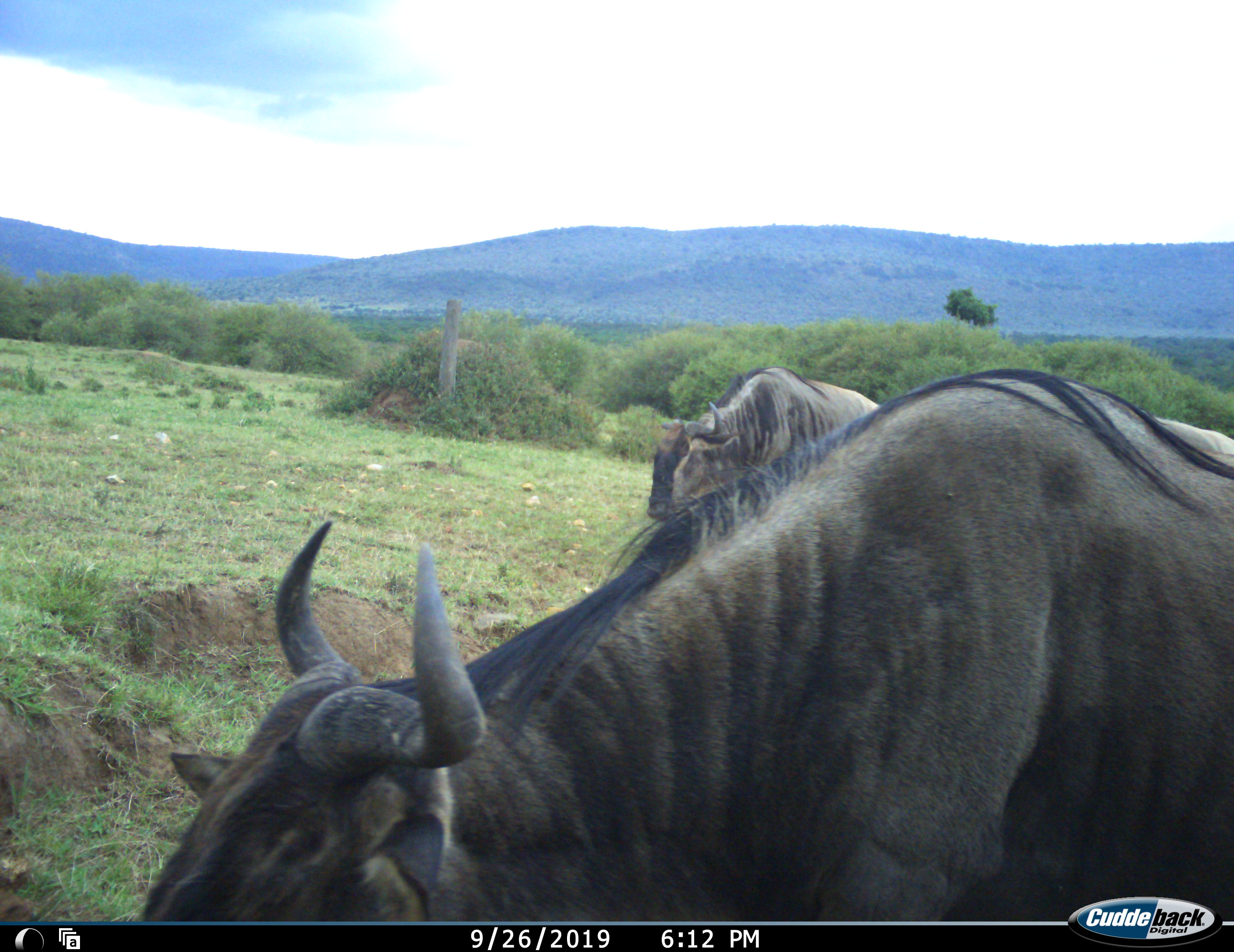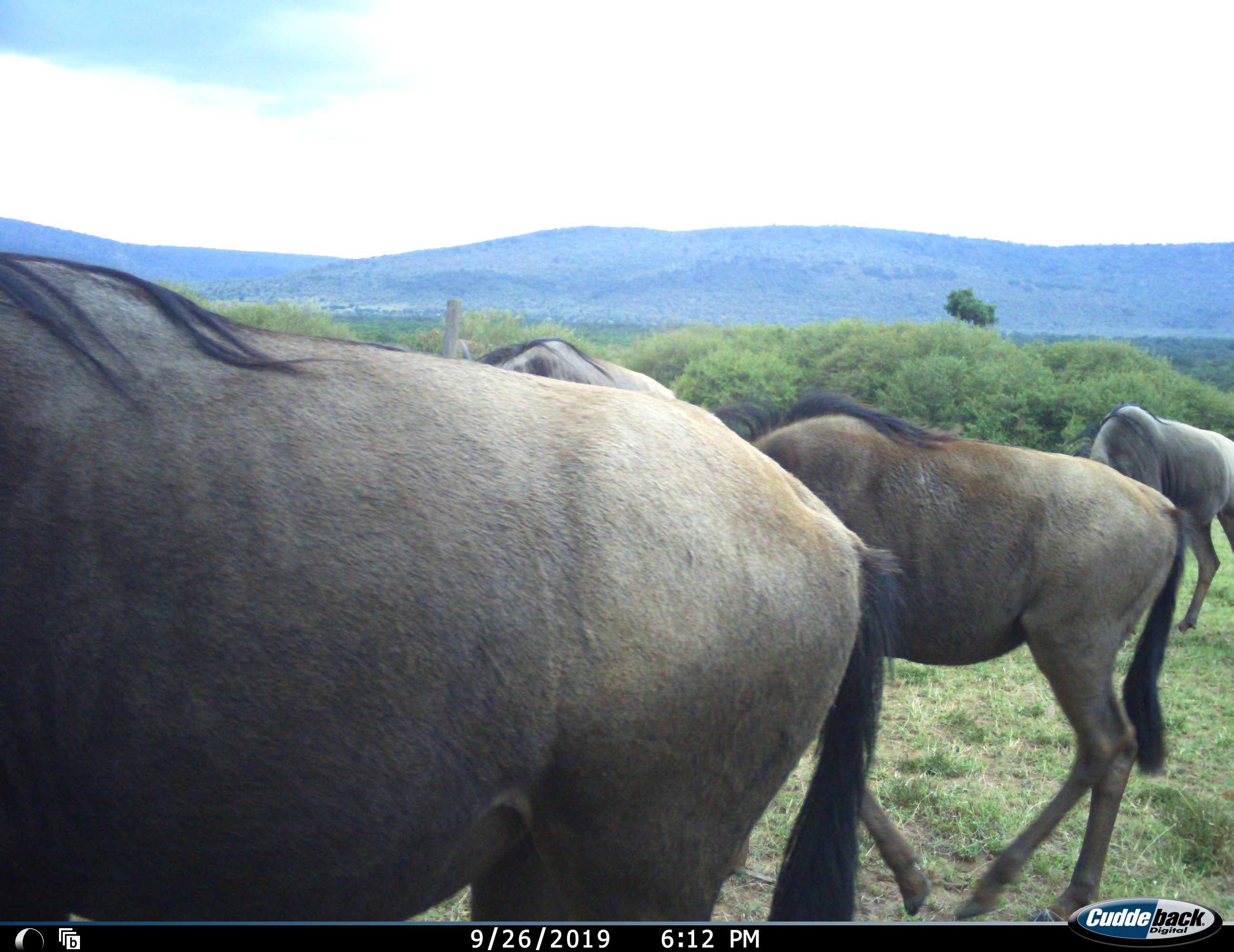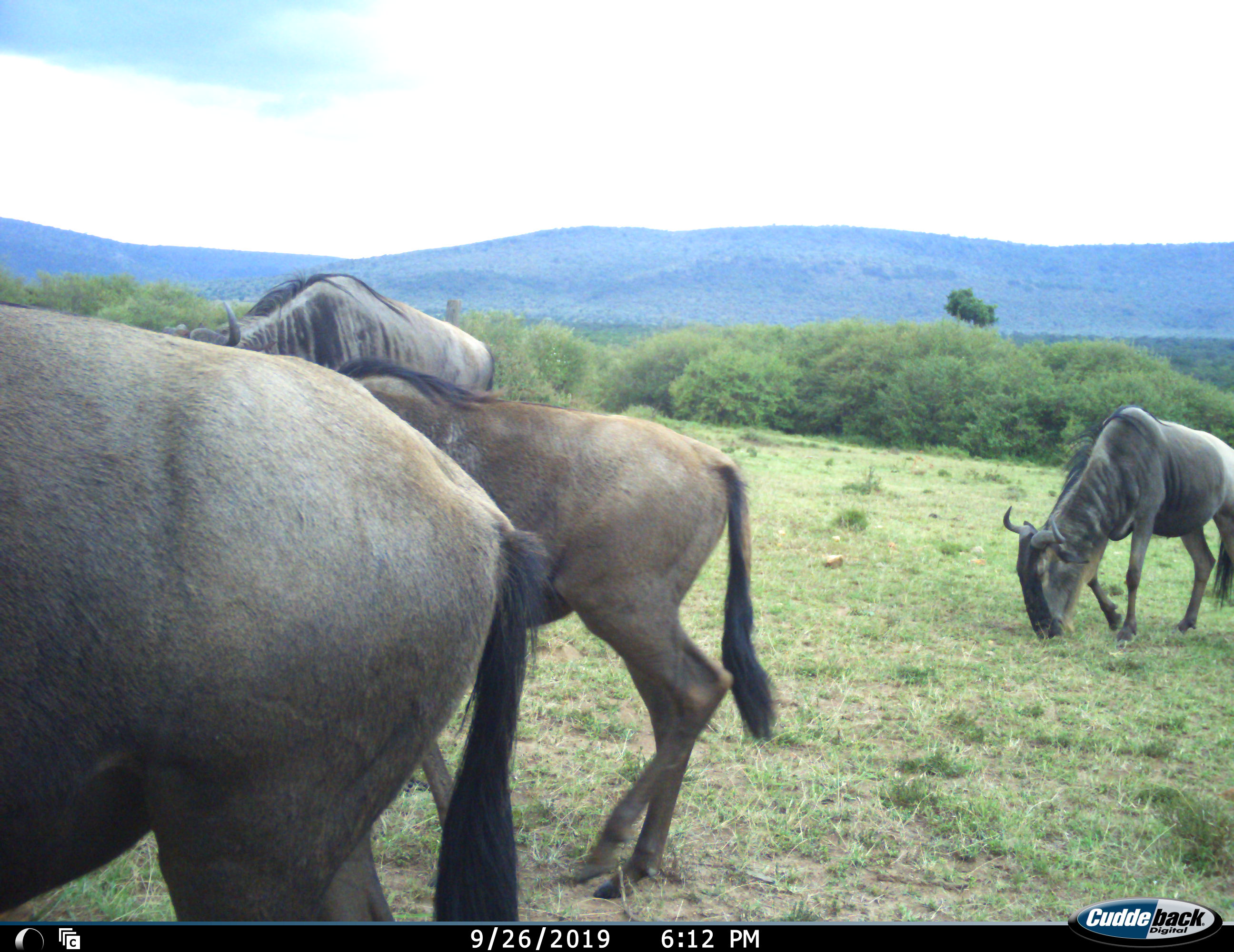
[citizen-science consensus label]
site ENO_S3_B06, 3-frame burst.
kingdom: Animalia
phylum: Chordata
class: Mammalia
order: Artiodactyla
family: Bovidae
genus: Connochaetes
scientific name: Connochaetes taurinus taurinus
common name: blue wildebeest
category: wildebeestblue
Wildebeestblue (blue wildebeest) (Connochaetes taurinus taurinus), count 4. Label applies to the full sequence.